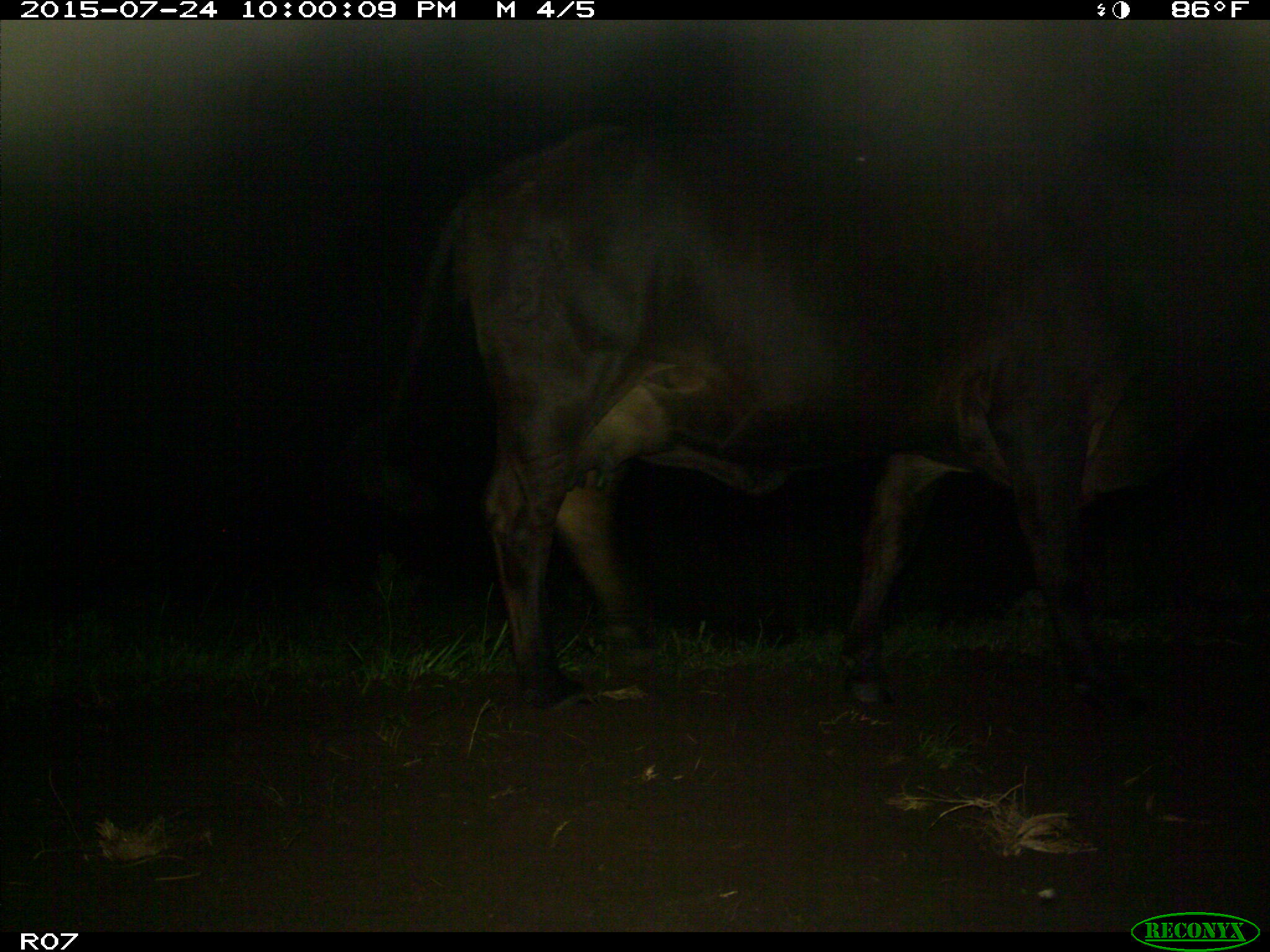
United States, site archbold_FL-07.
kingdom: Animalia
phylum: Chordata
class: Mammalia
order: Artiodactyla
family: Bovidae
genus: Bos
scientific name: Bos taurus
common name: domestic cow